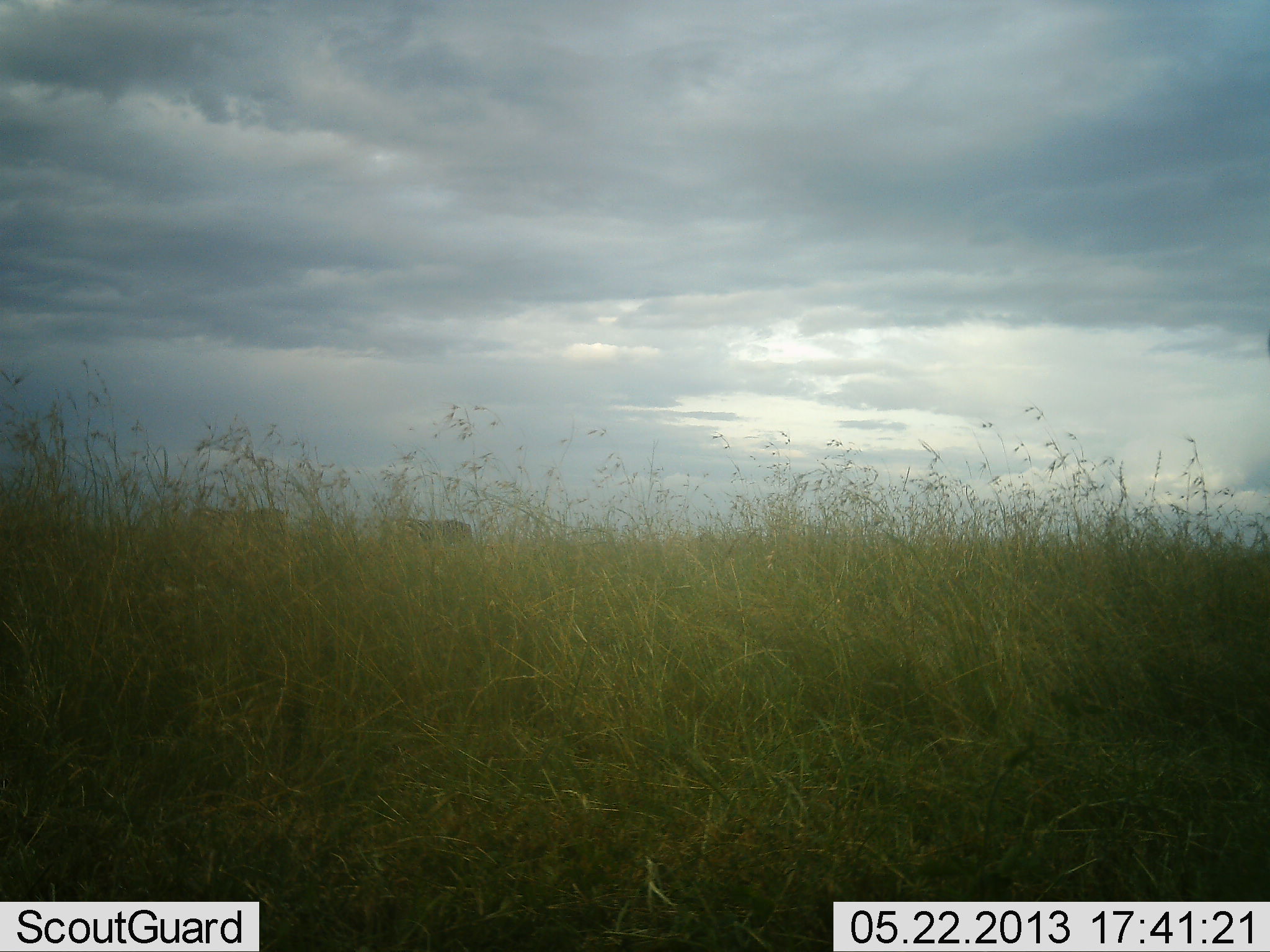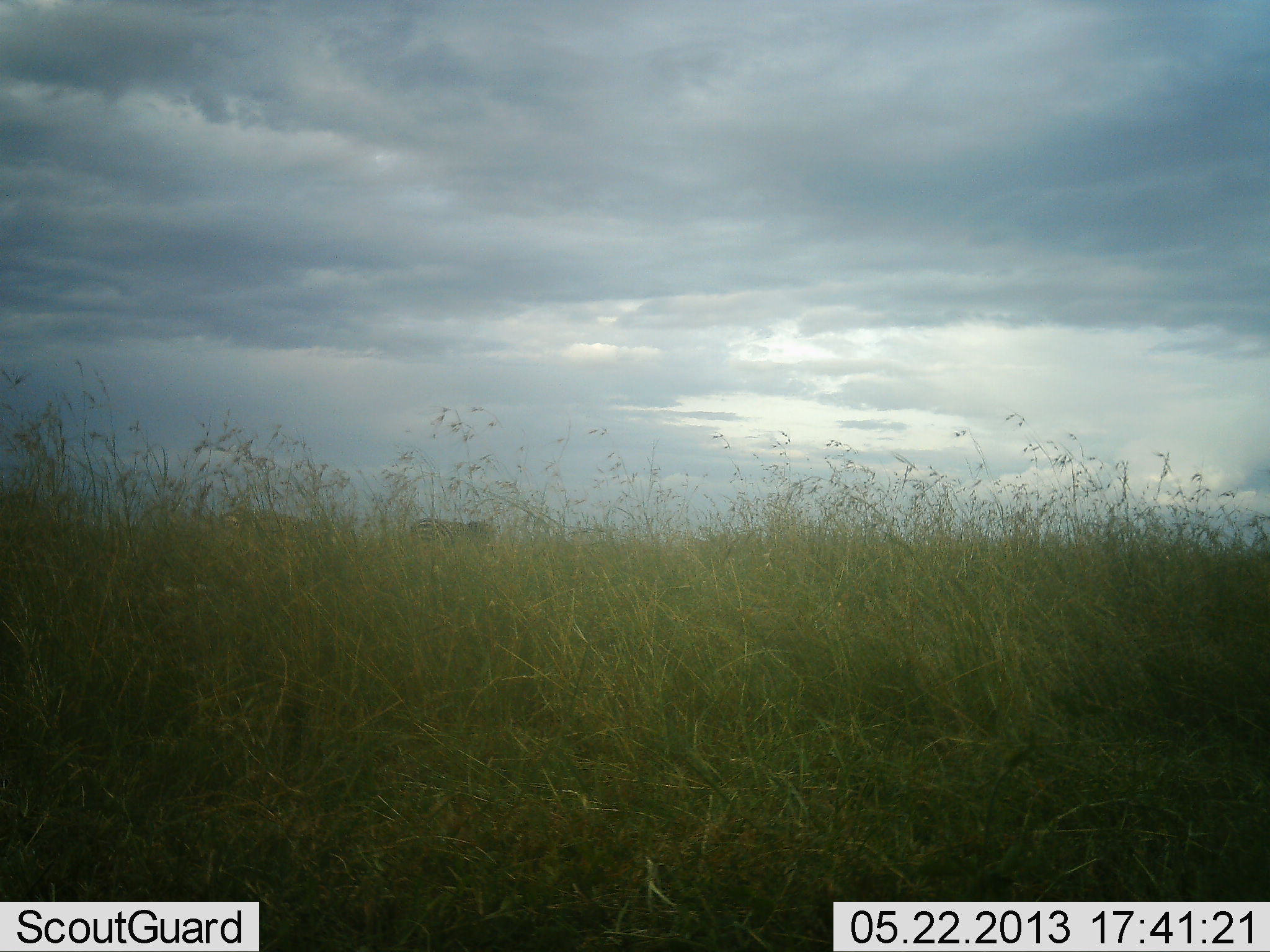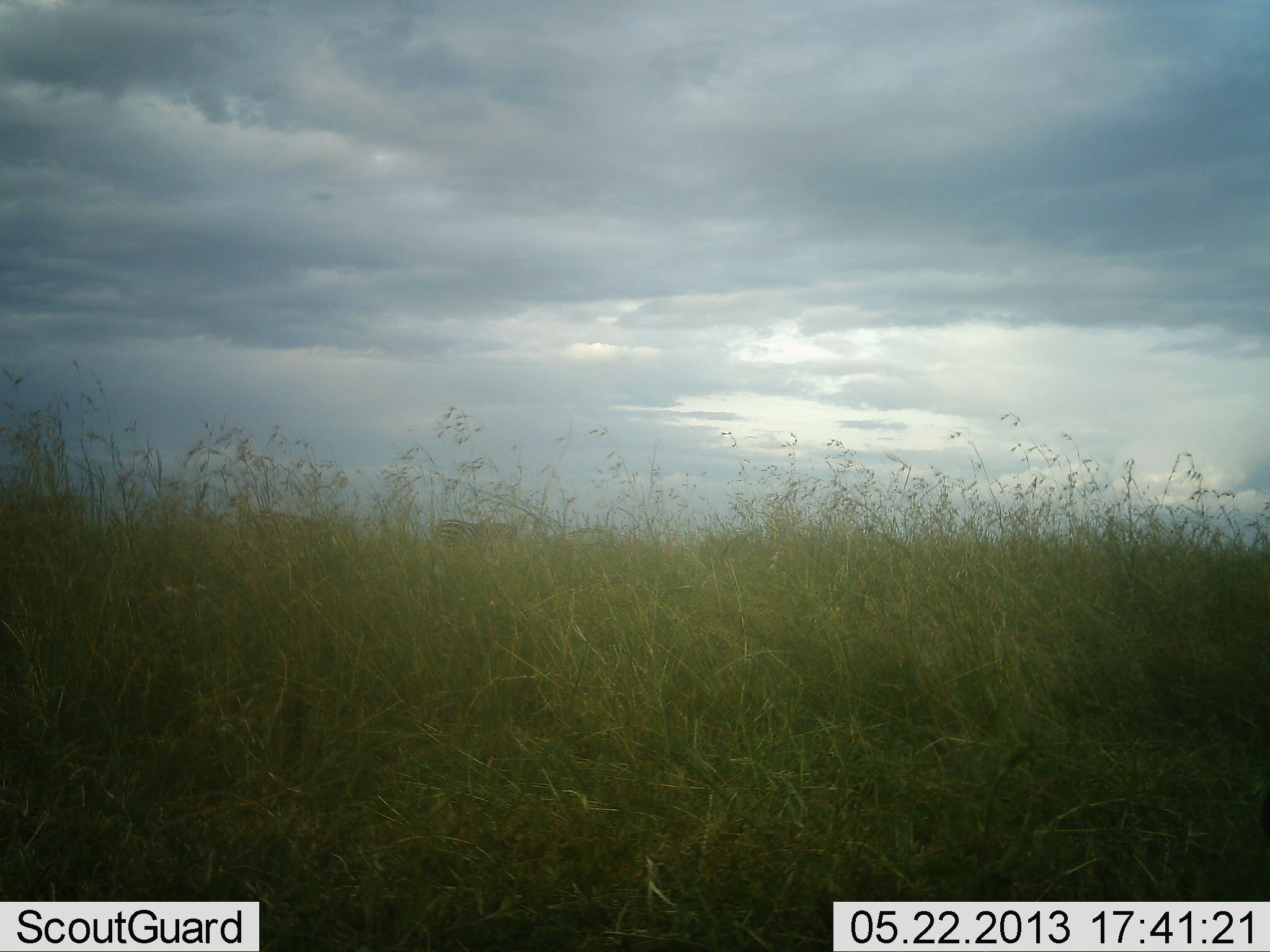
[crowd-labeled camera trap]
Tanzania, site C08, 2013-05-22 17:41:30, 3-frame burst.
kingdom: Animalia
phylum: Chordata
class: Mammalia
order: Perissodactyla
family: Equidae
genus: Equus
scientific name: Equus quagga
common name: plains zebra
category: zebra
Zebra (plains zebra) (Equus quagga), count 3. Behavior (volunteer vote fractions): standing 11%, resting 0%, moving 95%, interacting 0%. Young present (vote fraction): 5%. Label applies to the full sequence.